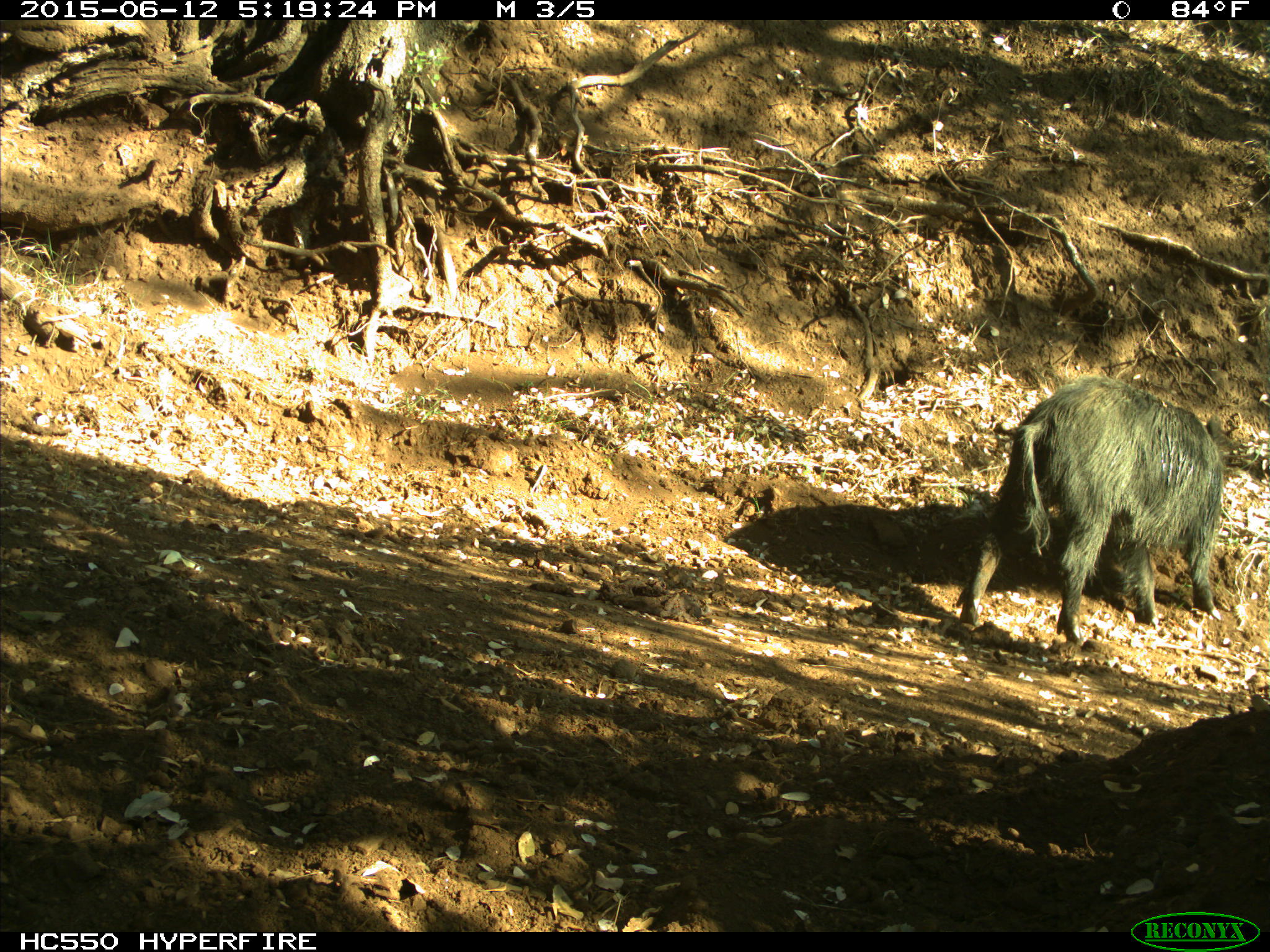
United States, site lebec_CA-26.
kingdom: Animalia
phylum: Chordata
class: Mammalia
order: Artiodactyla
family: Suidae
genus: Sus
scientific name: Sus scrofa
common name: wild boar